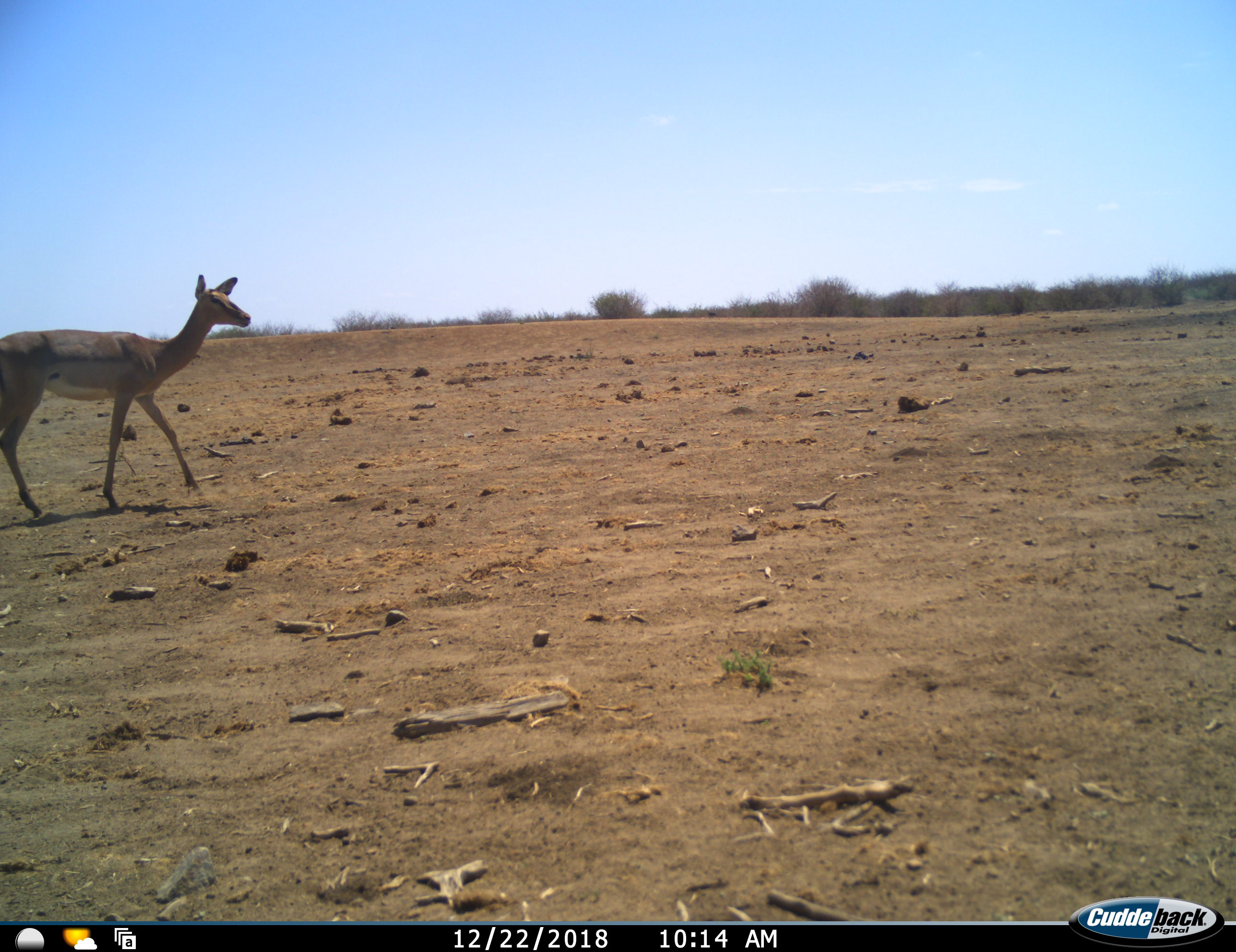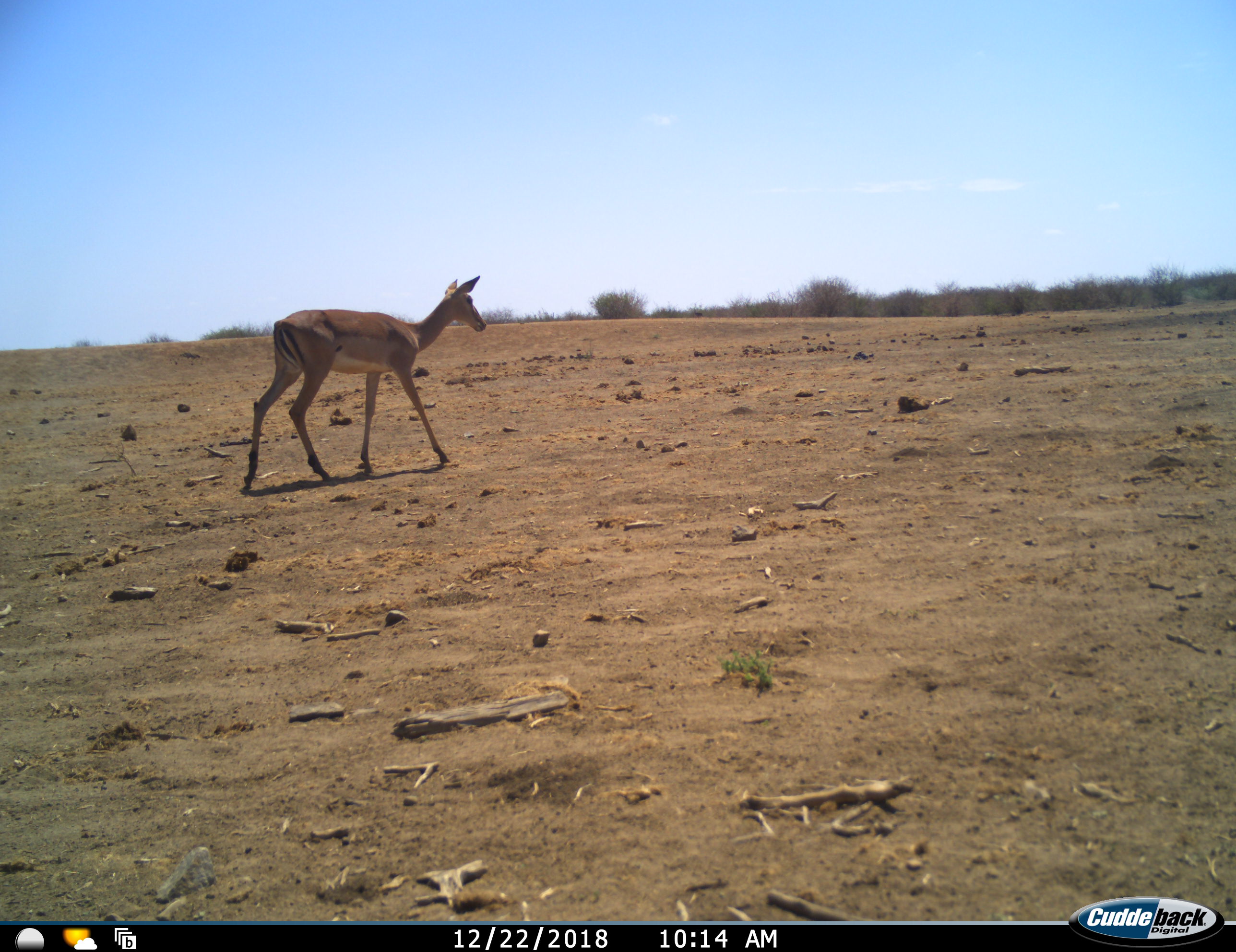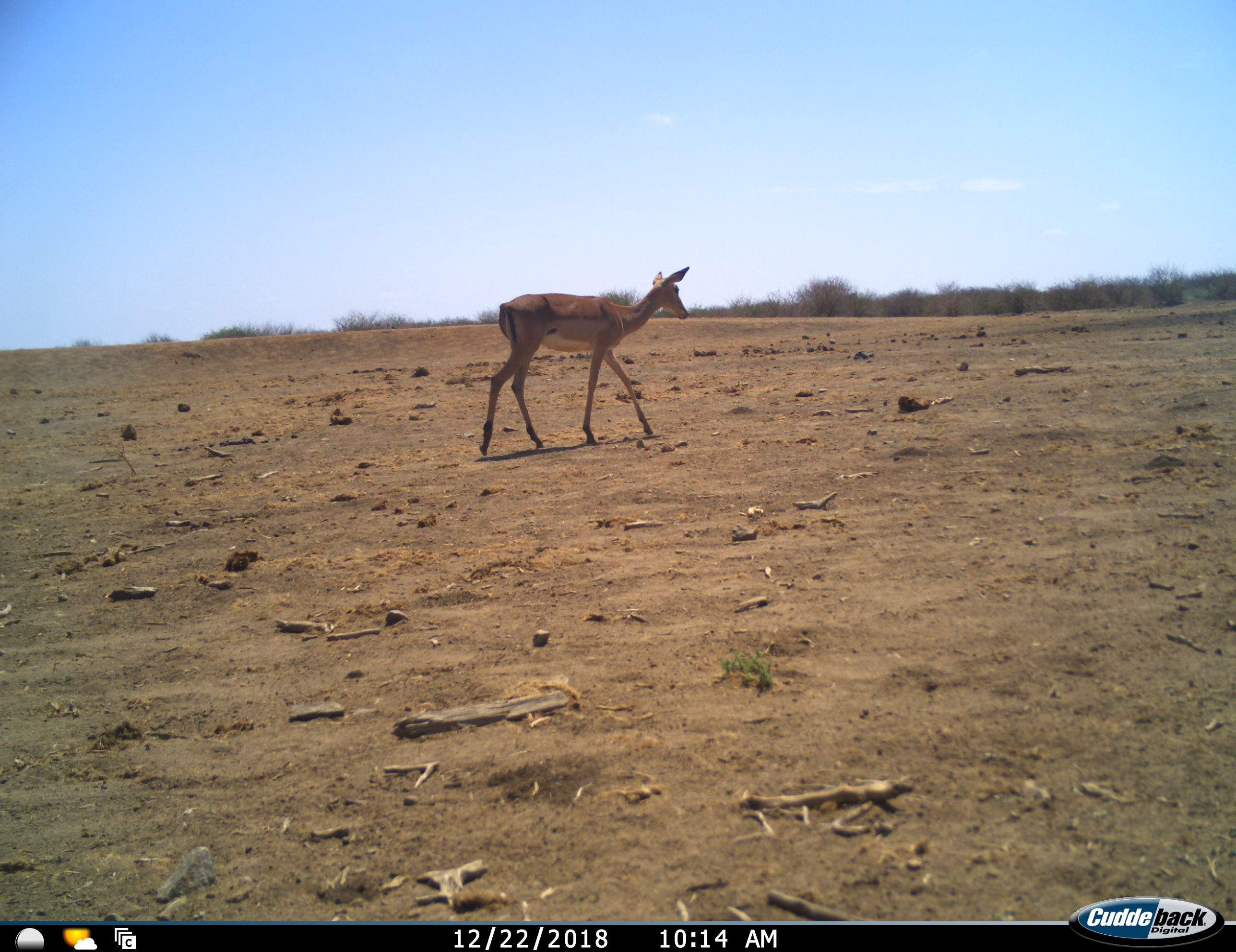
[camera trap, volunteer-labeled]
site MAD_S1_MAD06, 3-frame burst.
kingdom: Animalia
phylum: Chordata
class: Mammalia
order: Artiodactyla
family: Bovidae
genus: Aepyceros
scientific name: Aepyceros melampus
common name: impala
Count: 1.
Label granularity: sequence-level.